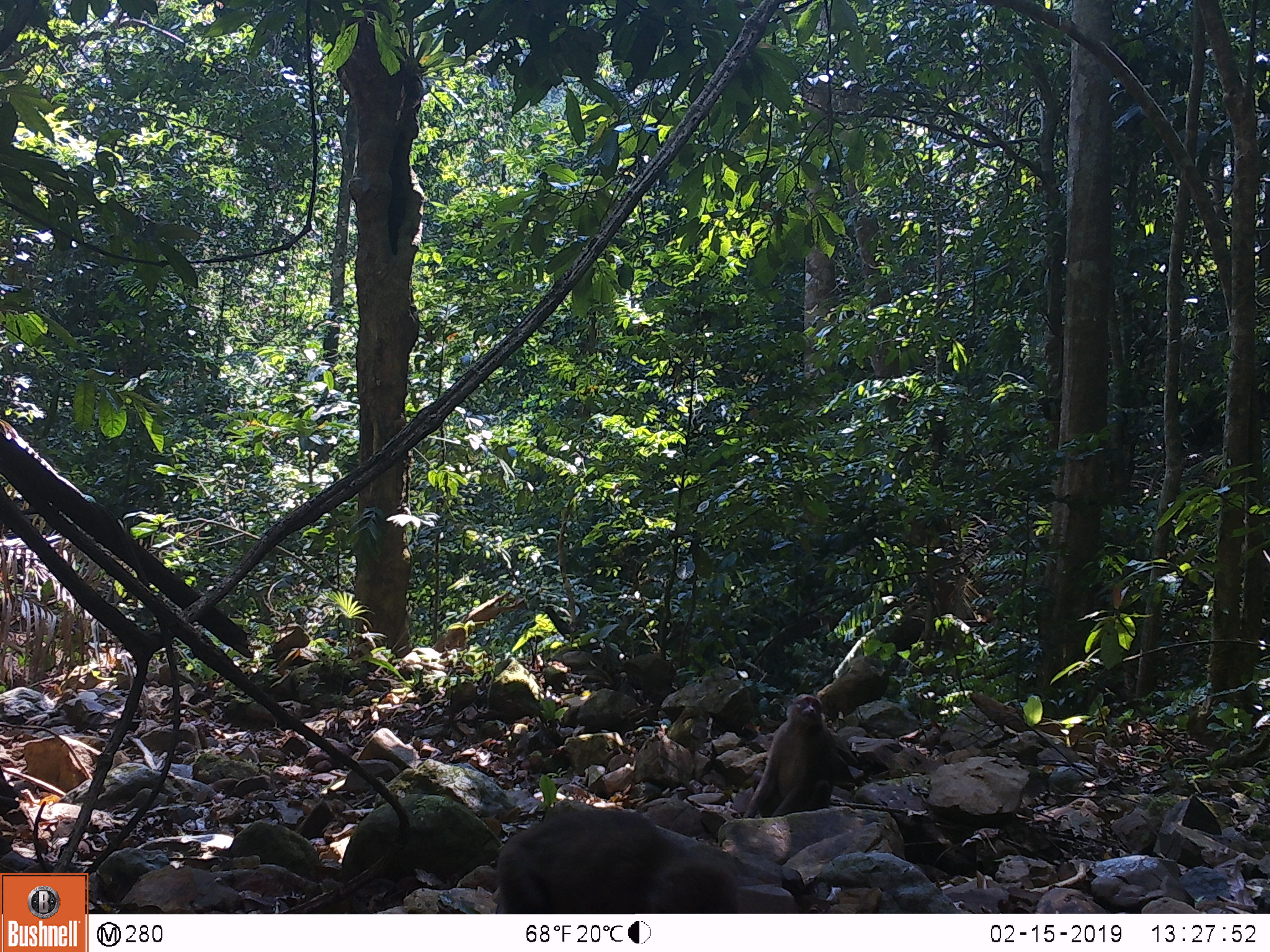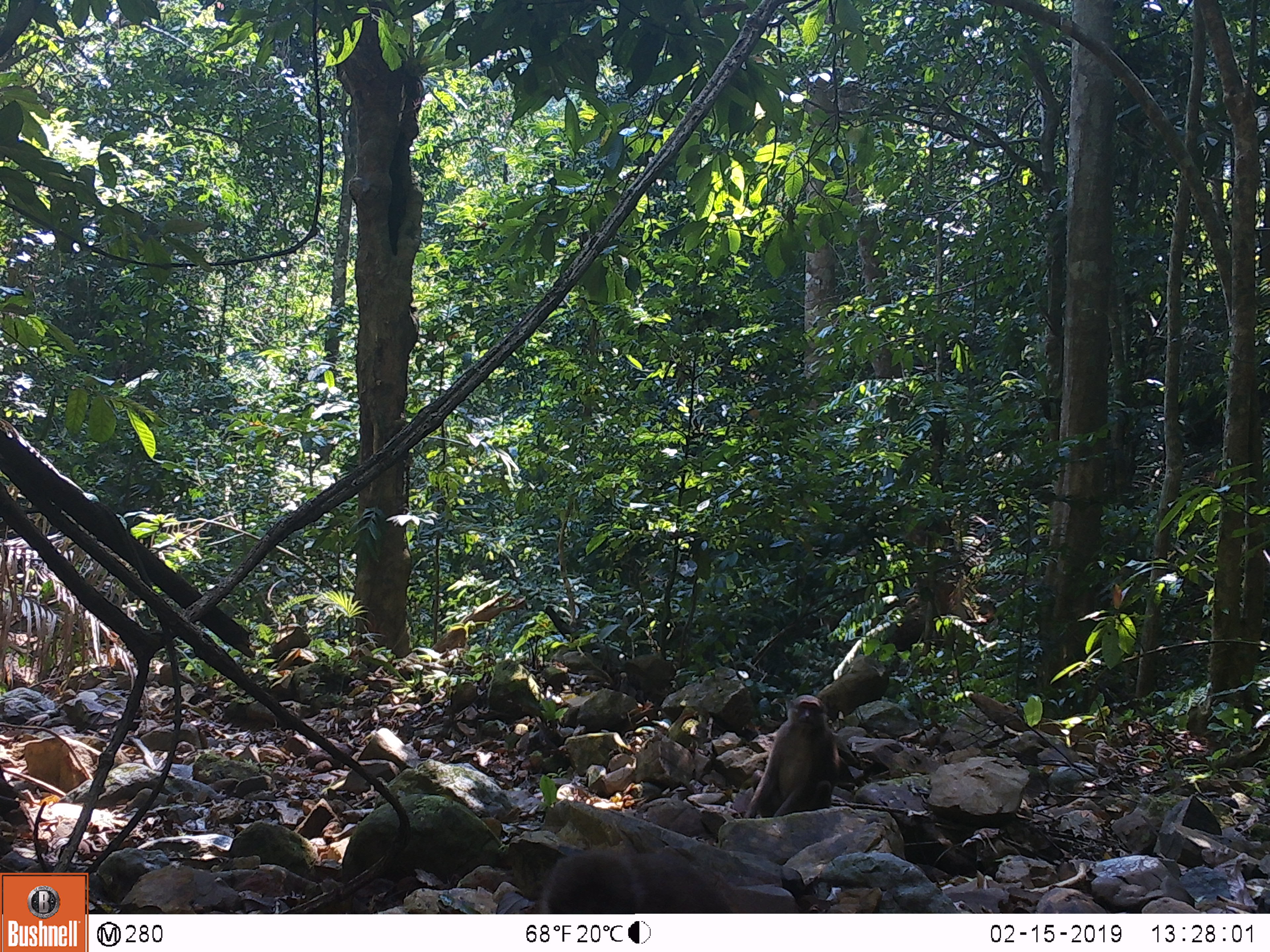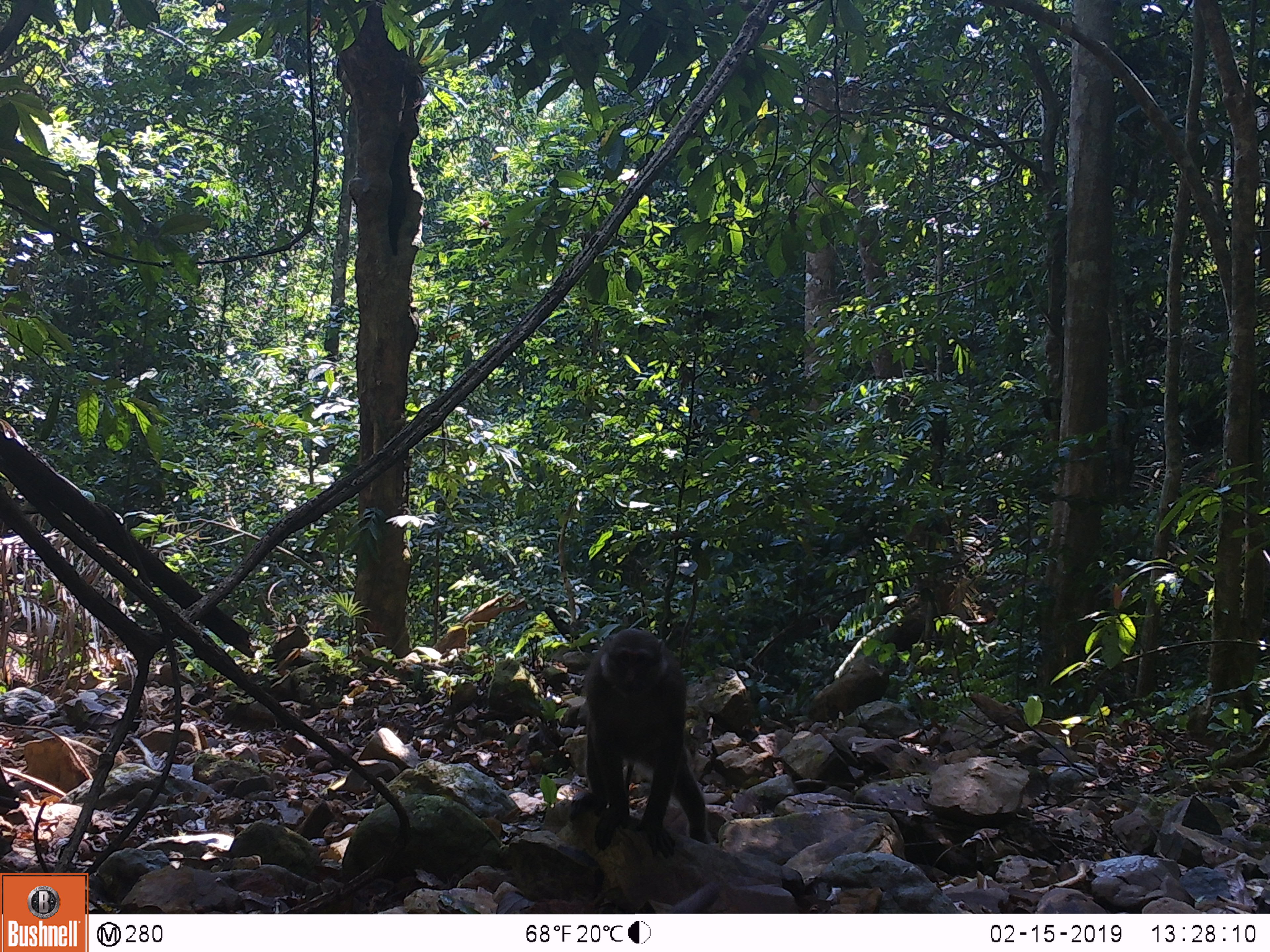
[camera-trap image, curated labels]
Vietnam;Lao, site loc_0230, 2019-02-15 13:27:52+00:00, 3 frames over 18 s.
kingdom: Animalia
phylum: Chordata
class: Mammalia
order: Primates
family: Cercopithecidae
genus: Macaca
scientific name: Macaca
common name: macaques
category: assam or rhesus macaque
Assam or rhesus macaque (macaques) (Macaca). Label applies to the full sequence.